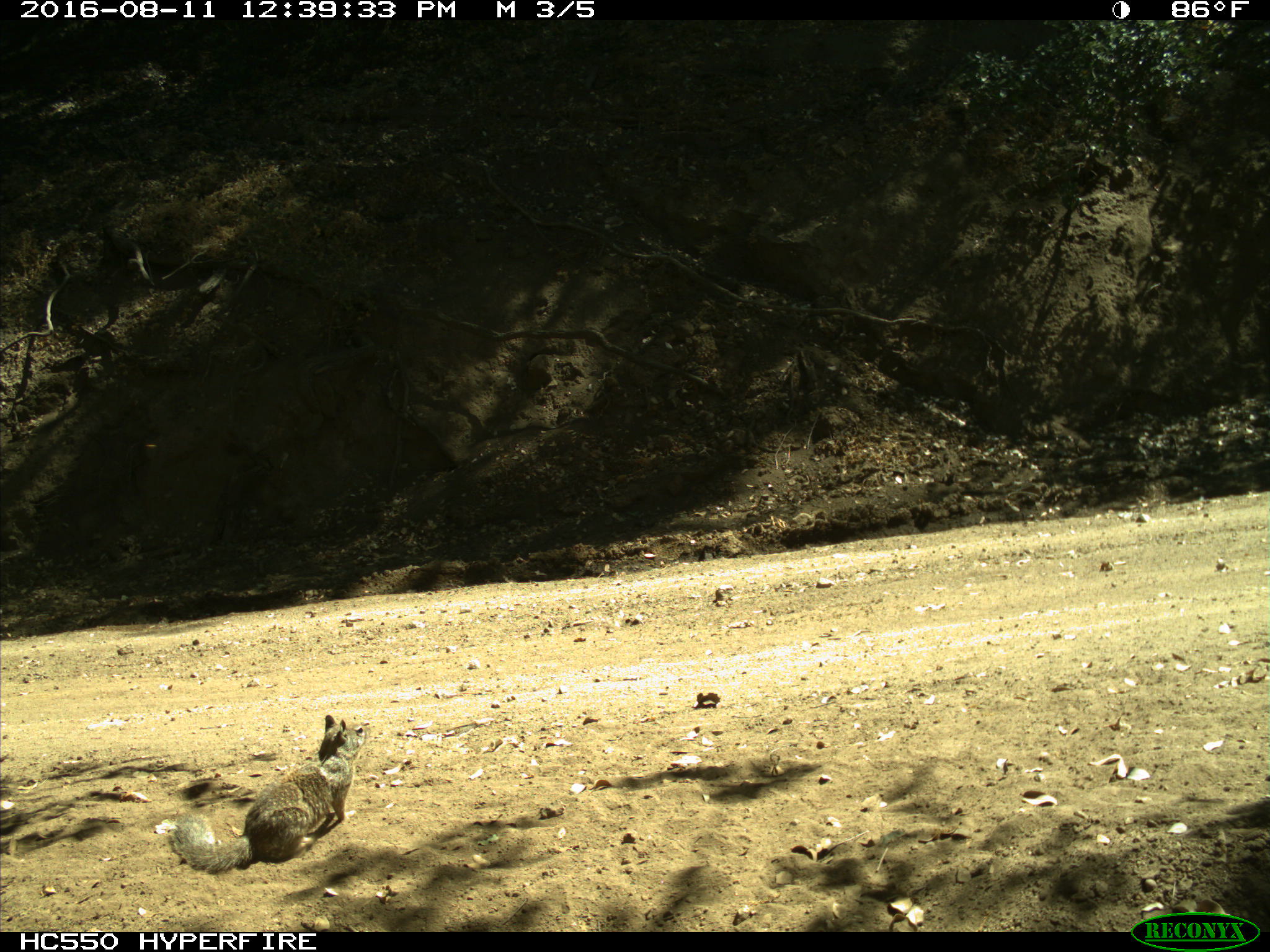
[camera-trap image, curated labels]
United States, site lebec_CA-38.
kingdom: Animalia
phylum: Chordata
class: Mammalia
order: Rodentia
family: Sciuridae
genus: Otospermophilus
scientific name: Otospermophilus beecheyi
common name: california ground squirrel